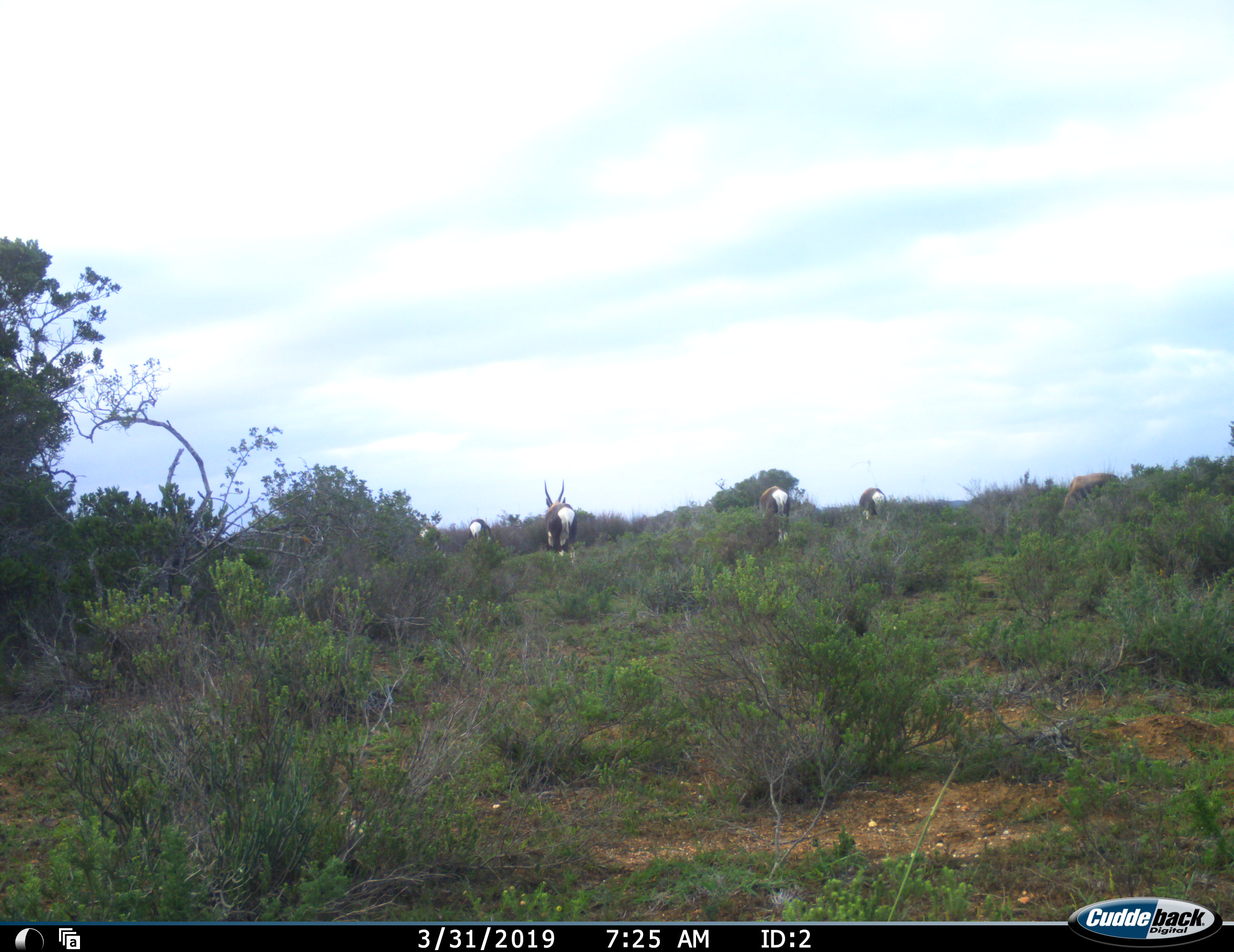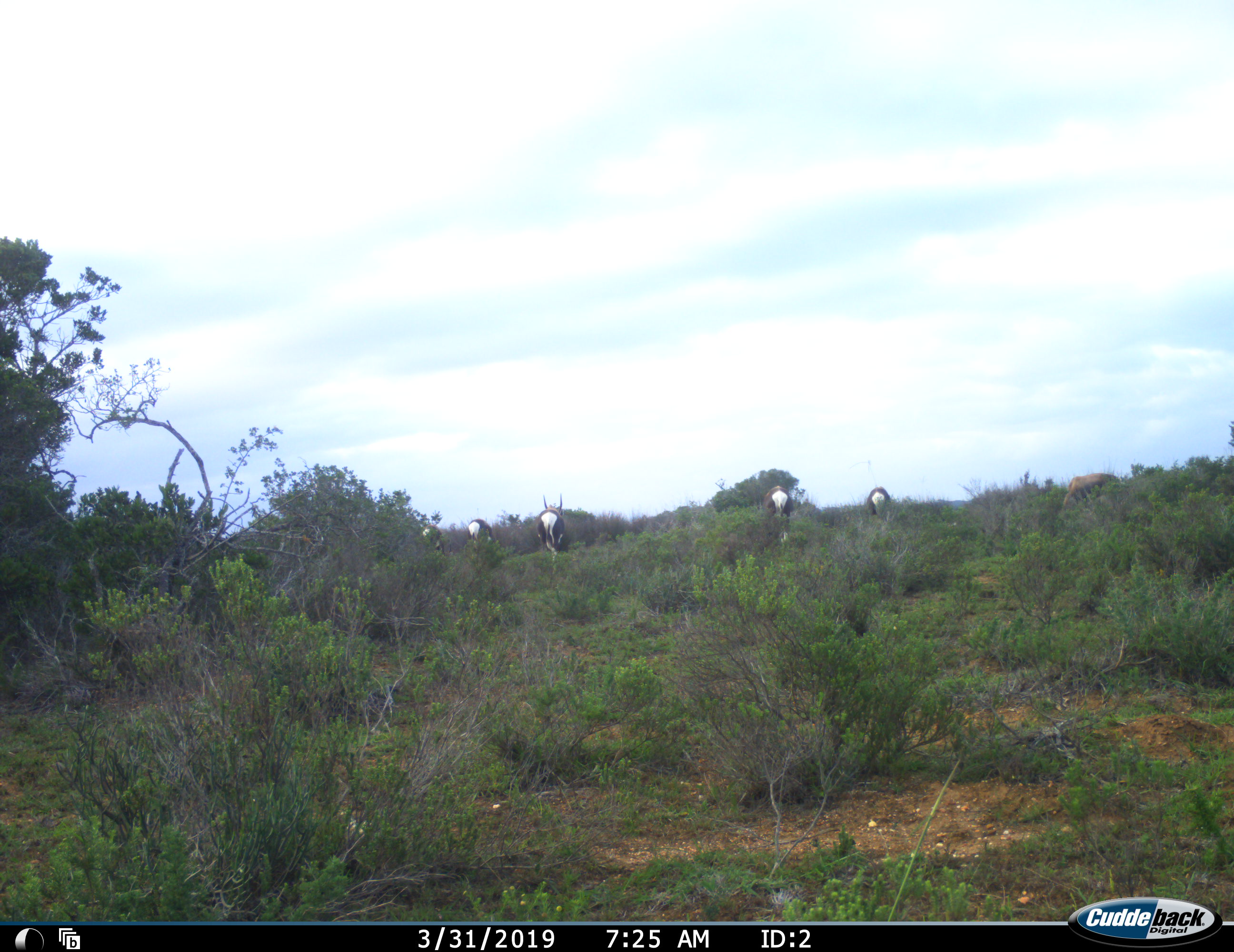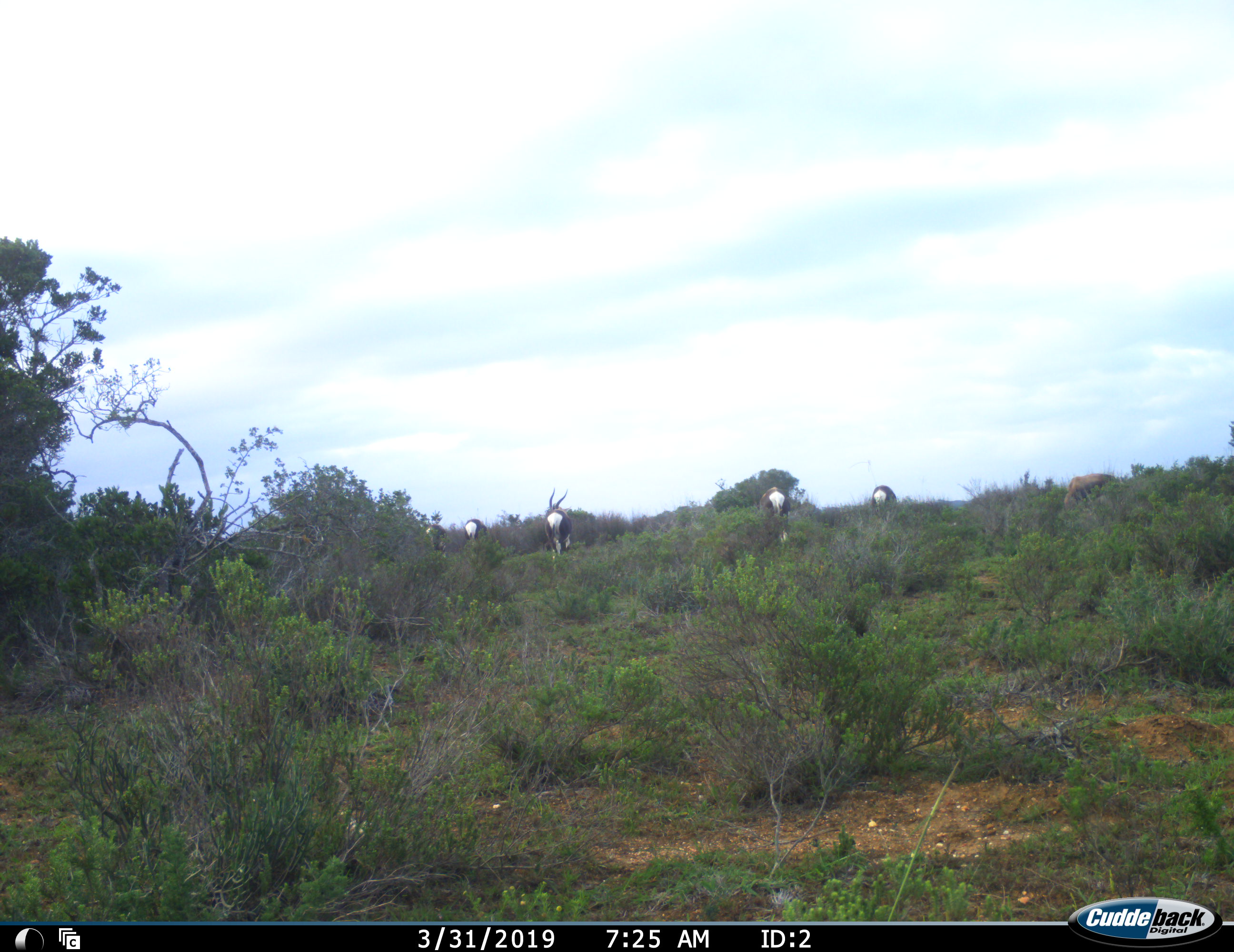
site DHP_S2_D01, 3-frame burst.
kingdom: Animalia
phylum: Chordata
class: Mammalia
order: Artiodactyla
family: Bovidae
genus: Damaliscus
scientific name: Damaliscus pygargus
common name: bontebok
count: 6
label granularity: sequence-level